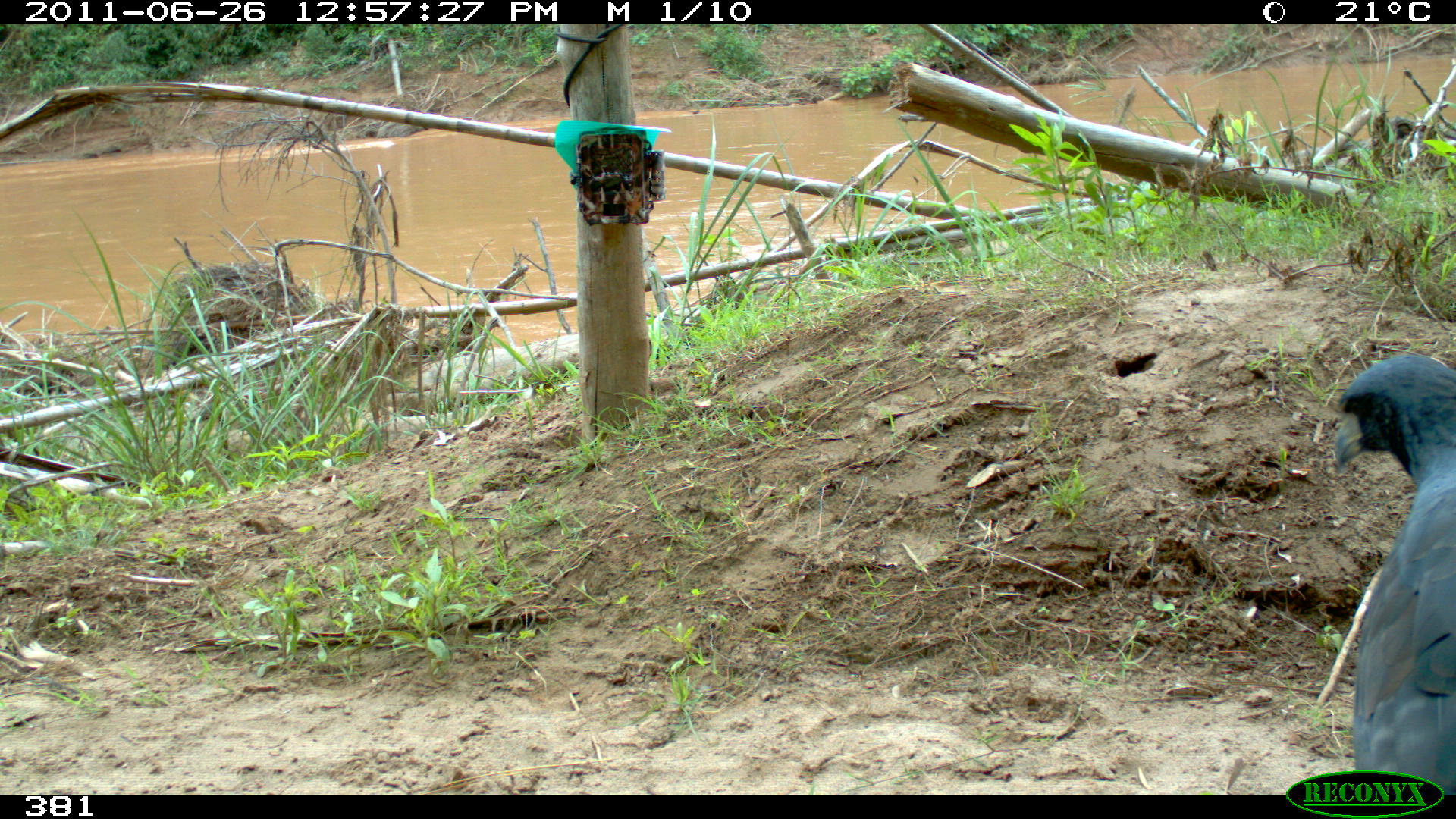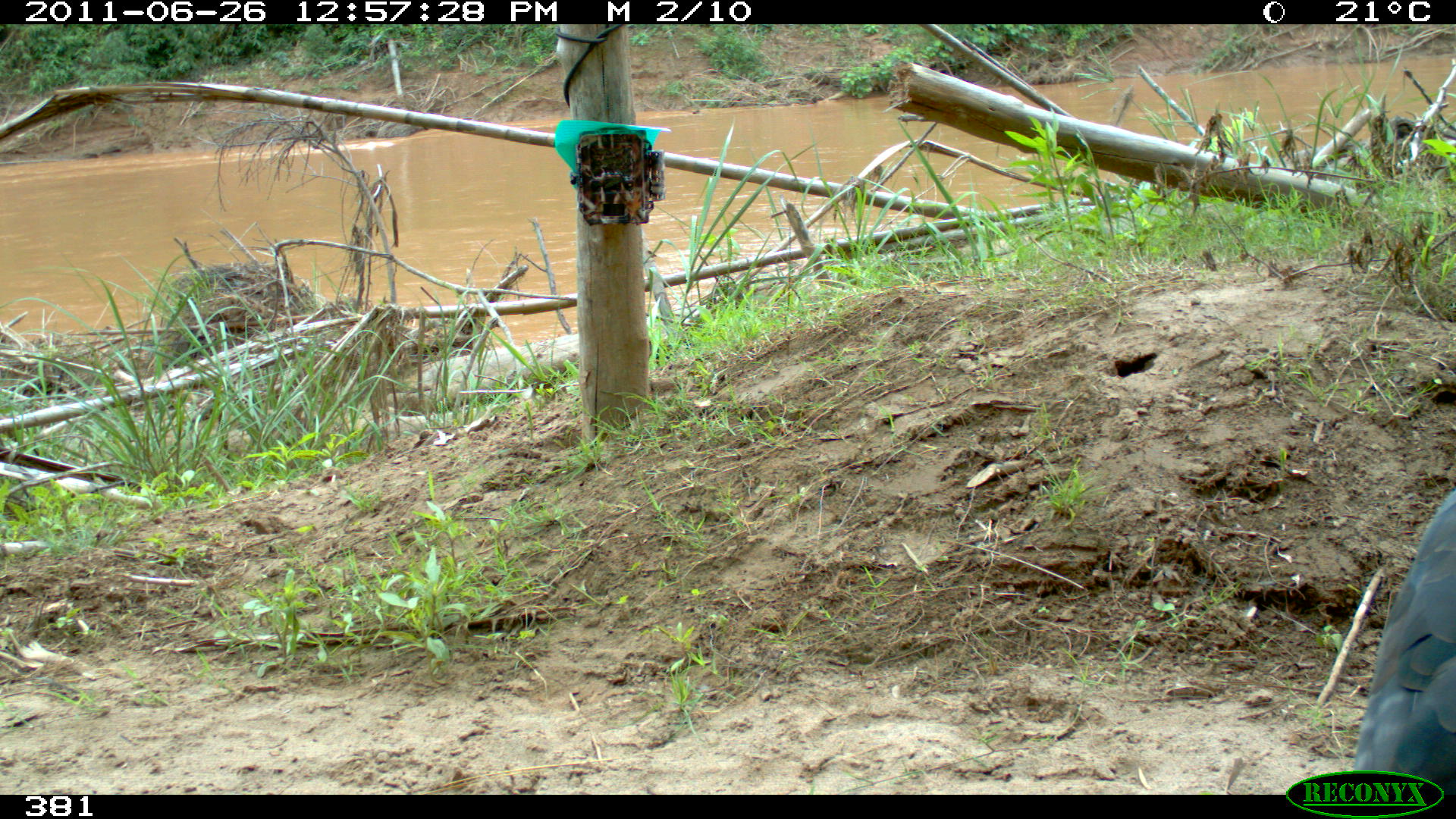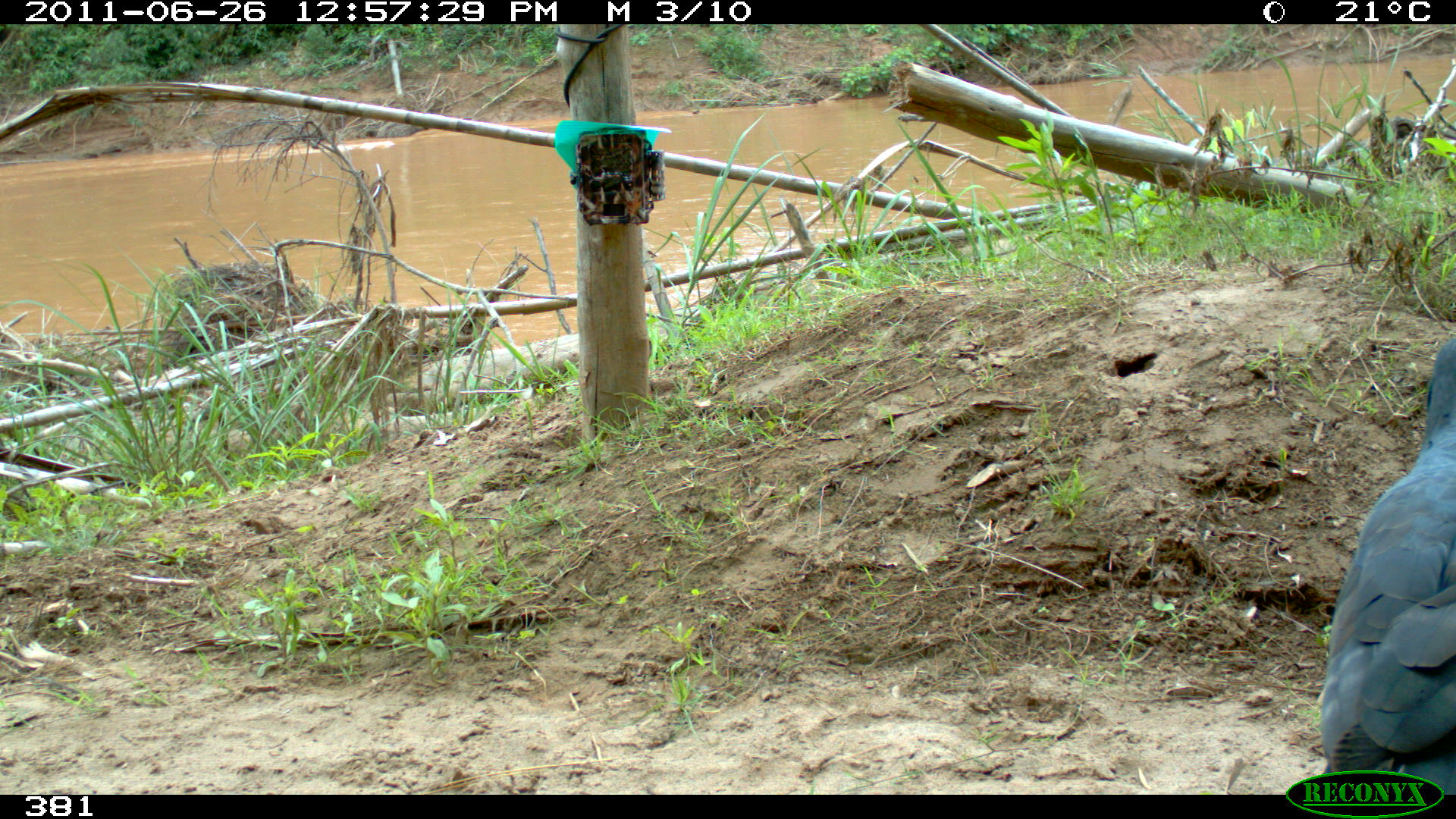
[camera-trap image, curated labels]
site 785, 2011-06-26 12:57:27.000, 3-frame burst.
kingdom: Animalia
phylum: Chordata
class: Aves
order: Accipitriformes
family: Accipitridae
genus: Buteogallus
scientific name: Buteogallus urubitinga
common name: great black hawk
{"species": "Buteogallus urubitinga (great black hawk)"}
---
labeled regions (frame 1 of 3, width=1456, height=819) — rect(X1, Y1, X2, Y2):
buteogallus urubitinga: rect(1331, 351, 1456, 788)